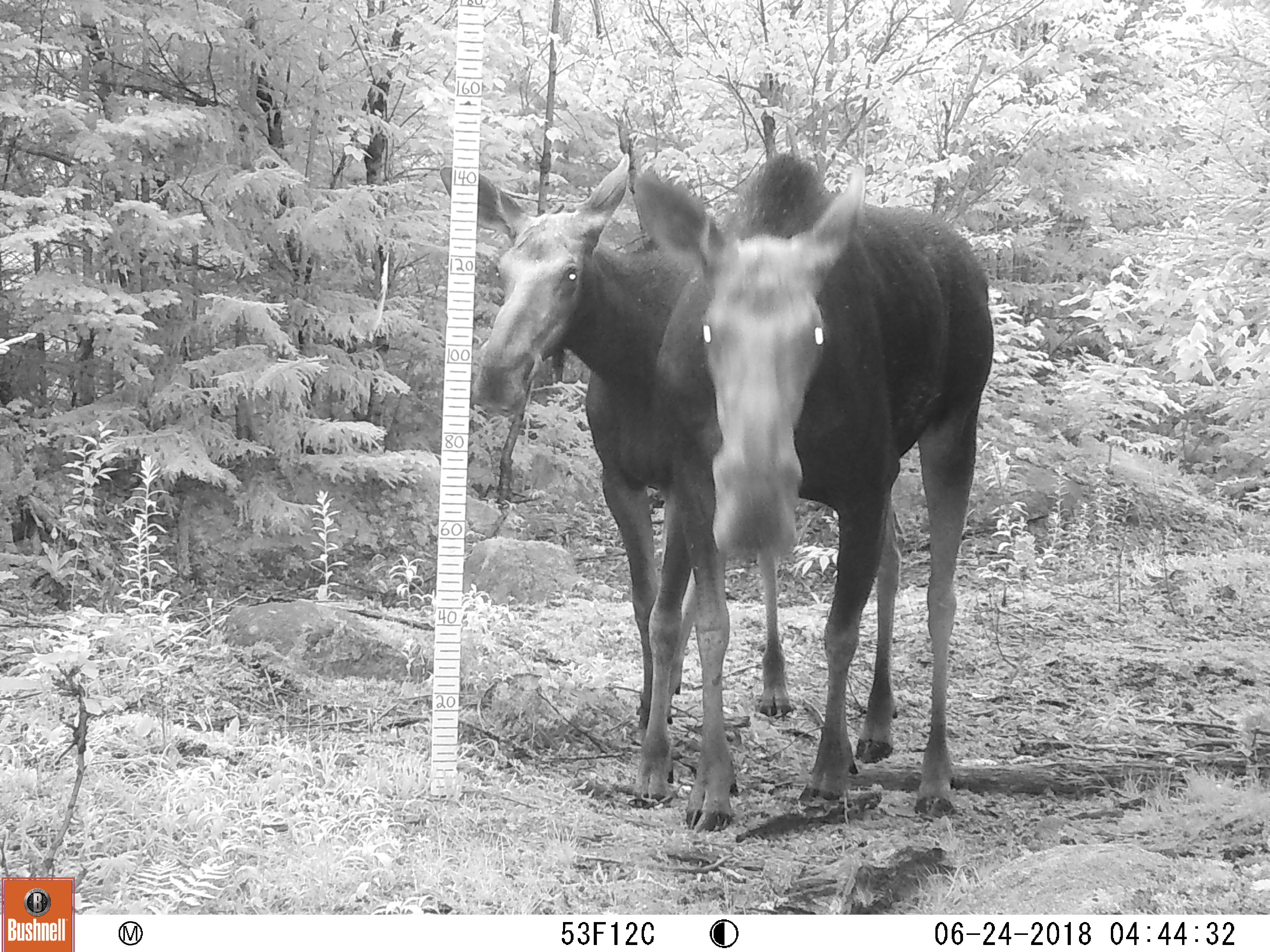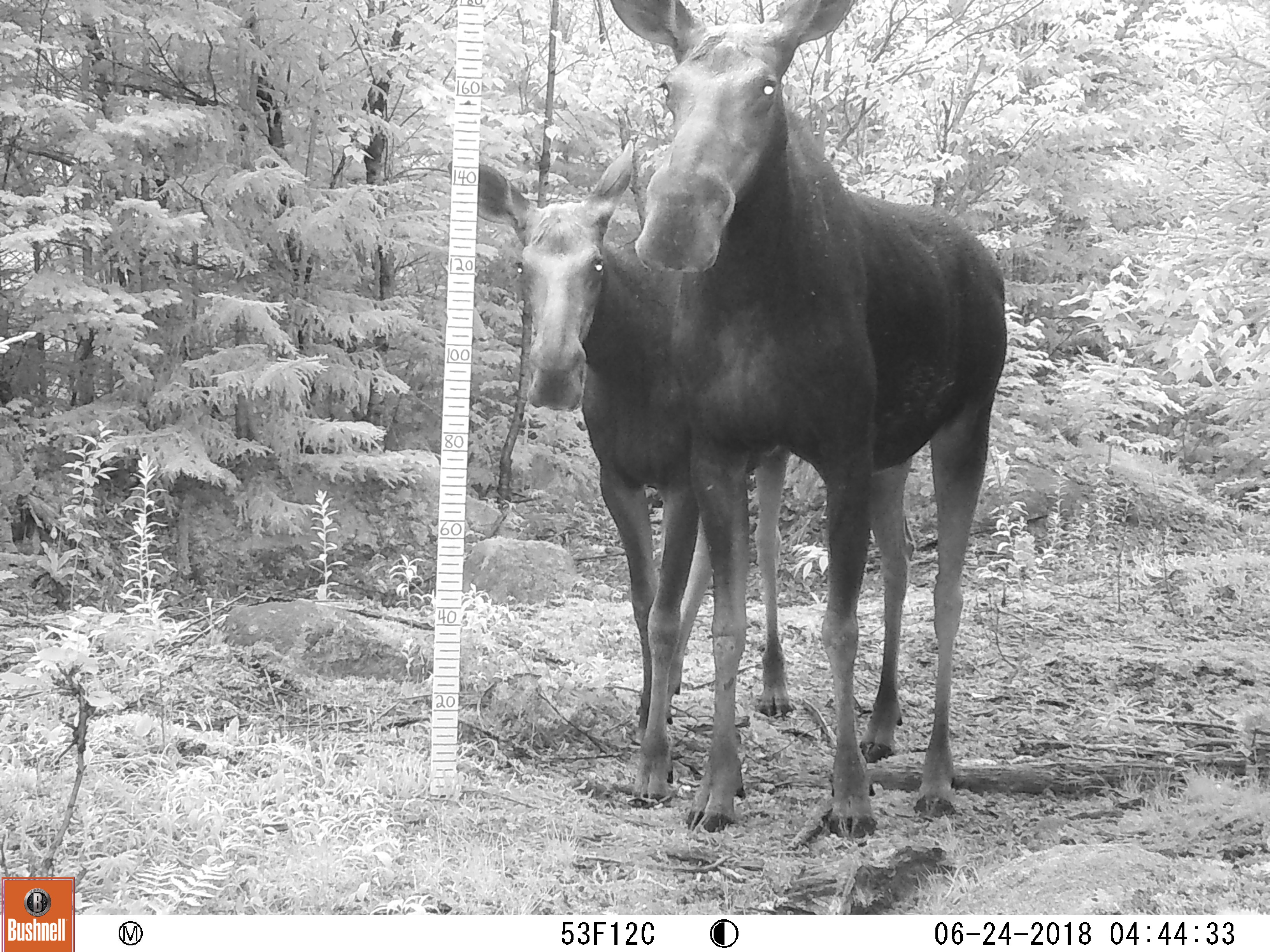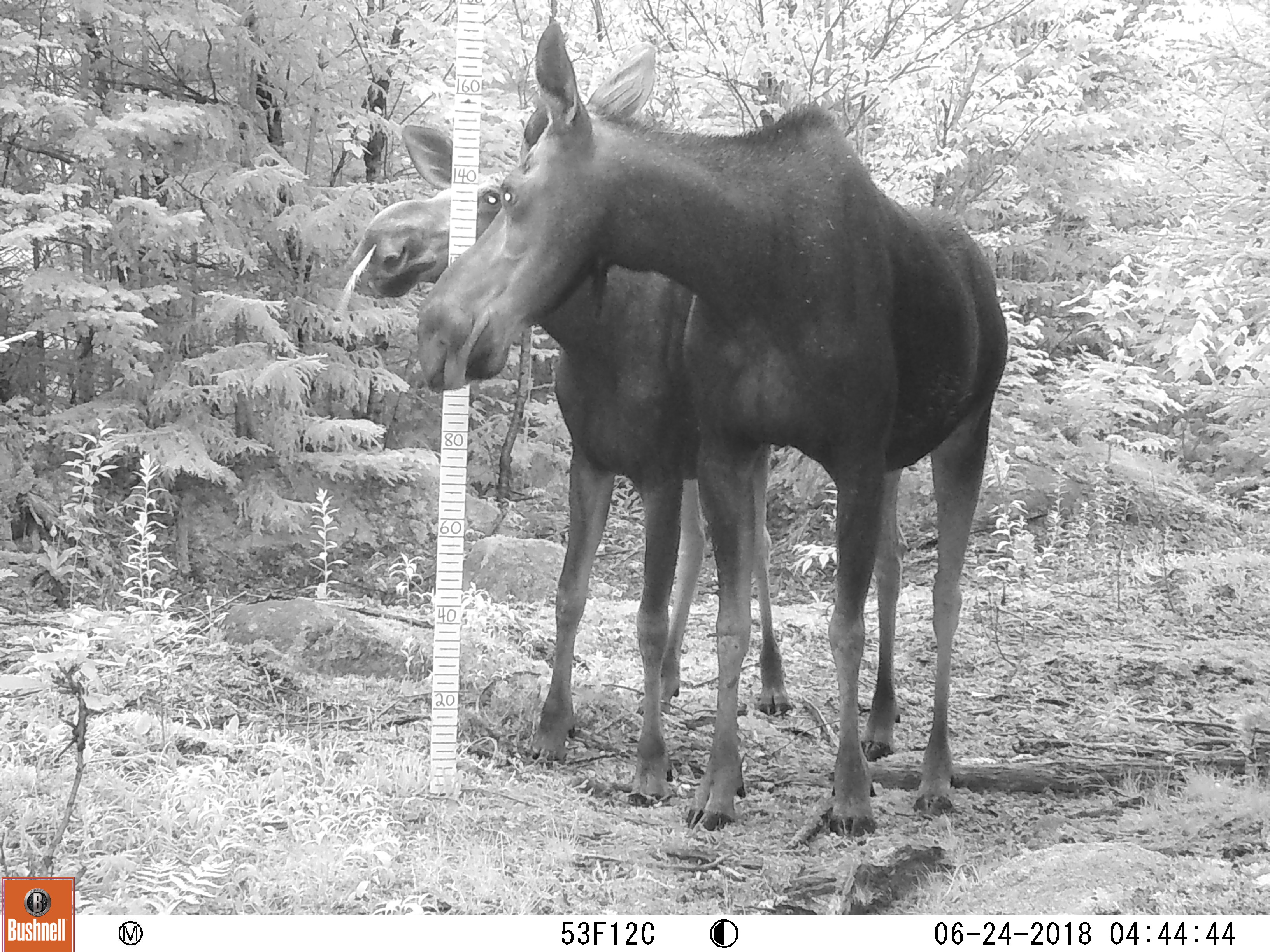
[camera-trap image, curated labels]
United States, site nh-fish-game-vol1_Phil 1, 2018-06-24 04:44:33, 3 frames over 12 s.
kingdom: Animalia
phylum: Chordata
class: Mammalia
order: Artiodactyla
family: Cervidae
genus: Alces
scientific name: Alces alces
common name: moose